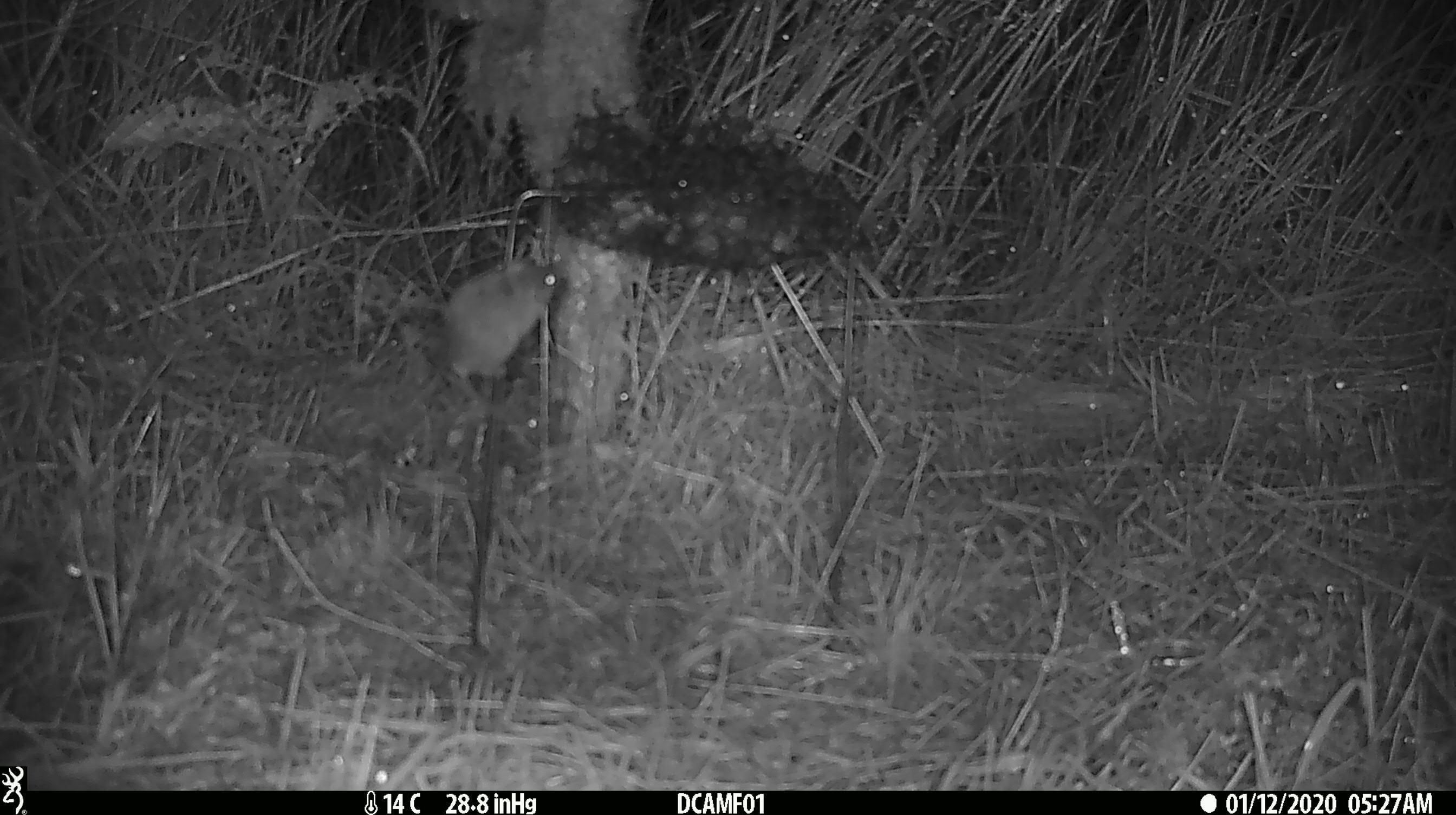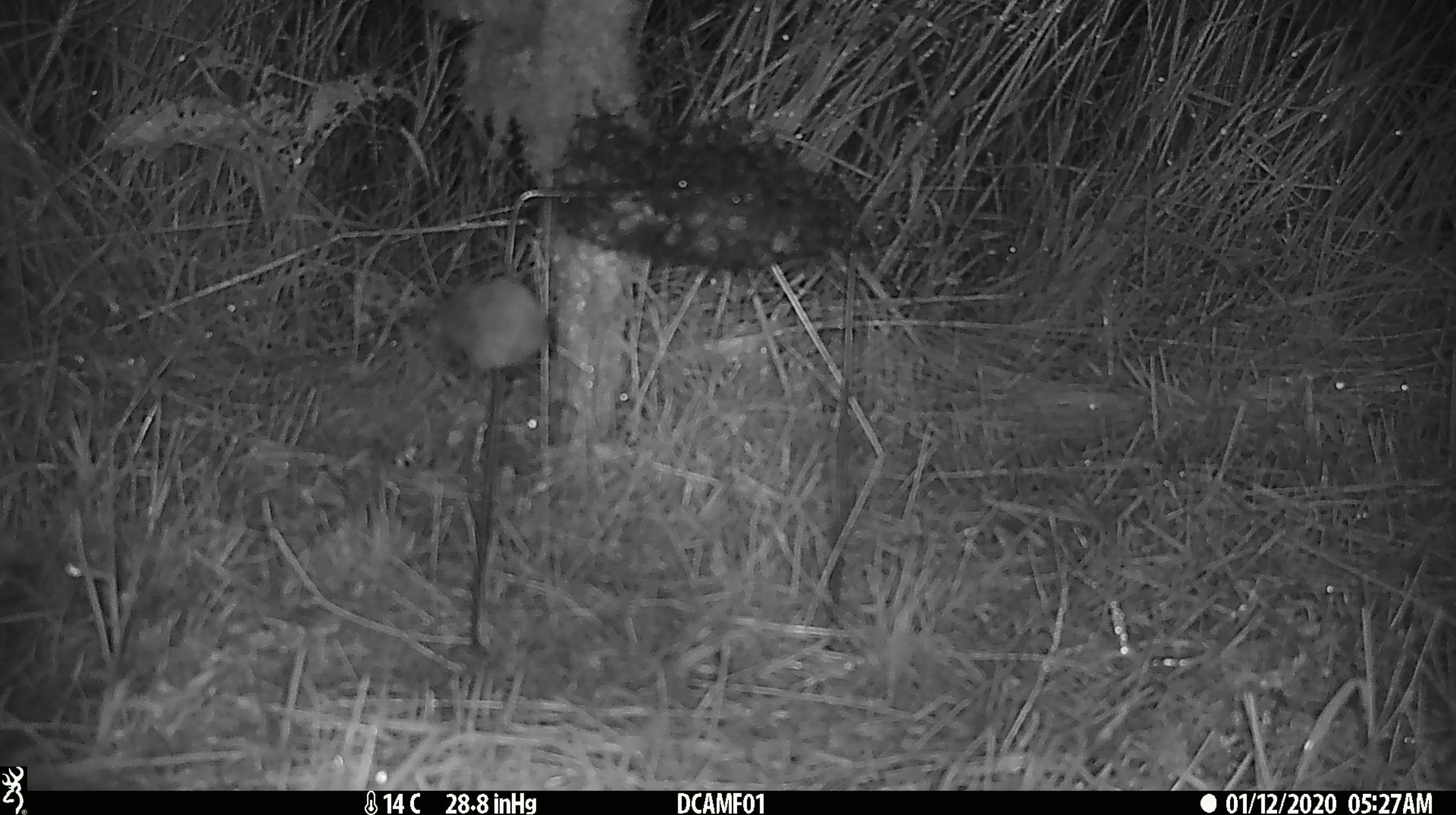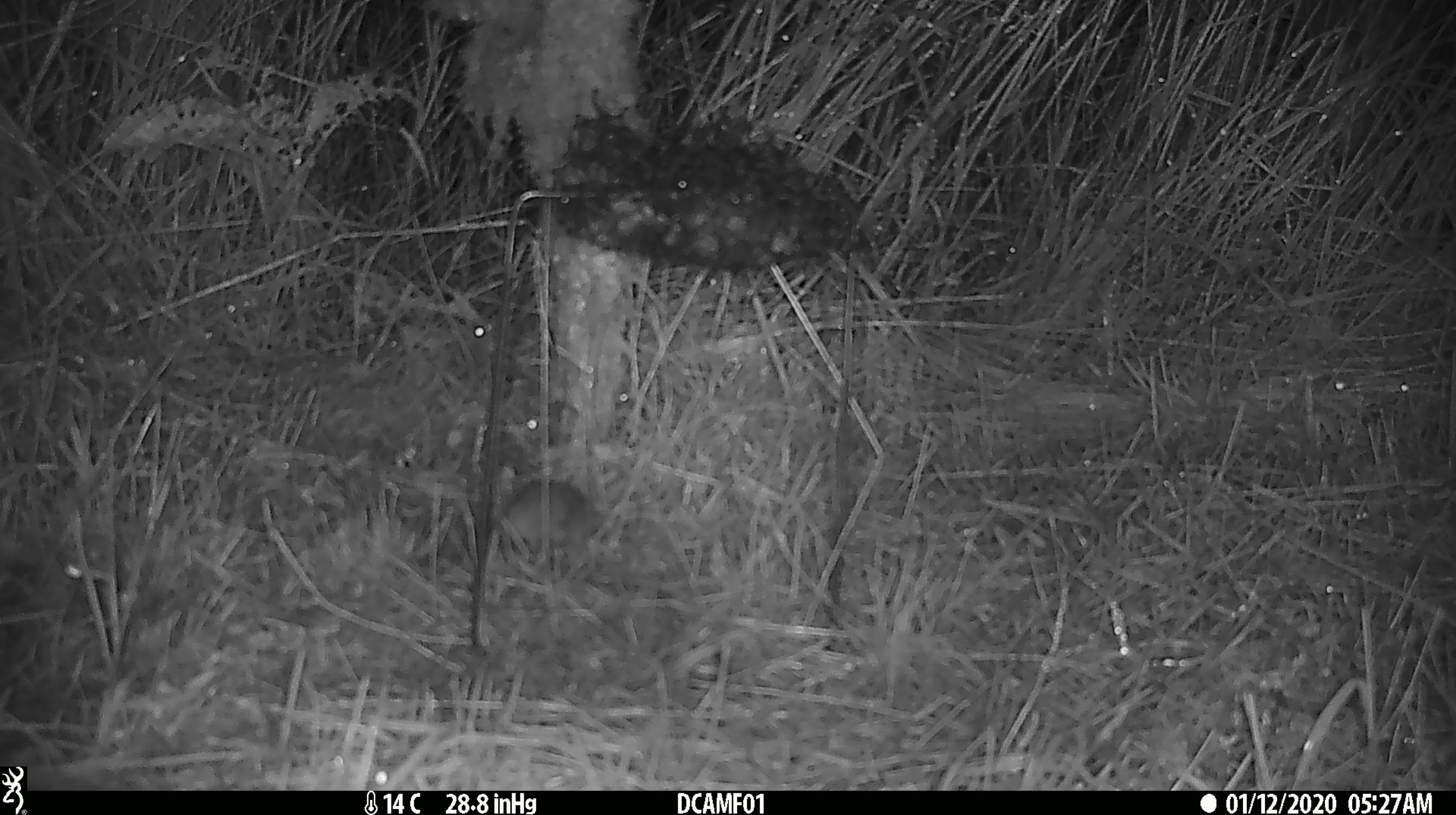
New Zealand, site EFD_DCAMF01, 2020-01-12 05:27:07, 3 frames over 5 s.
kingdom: Animalia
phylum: Chordata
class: Mammalia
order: Rodentia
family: Muridae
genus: Mus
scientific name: Mus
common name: mouse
Mouse (Mus).